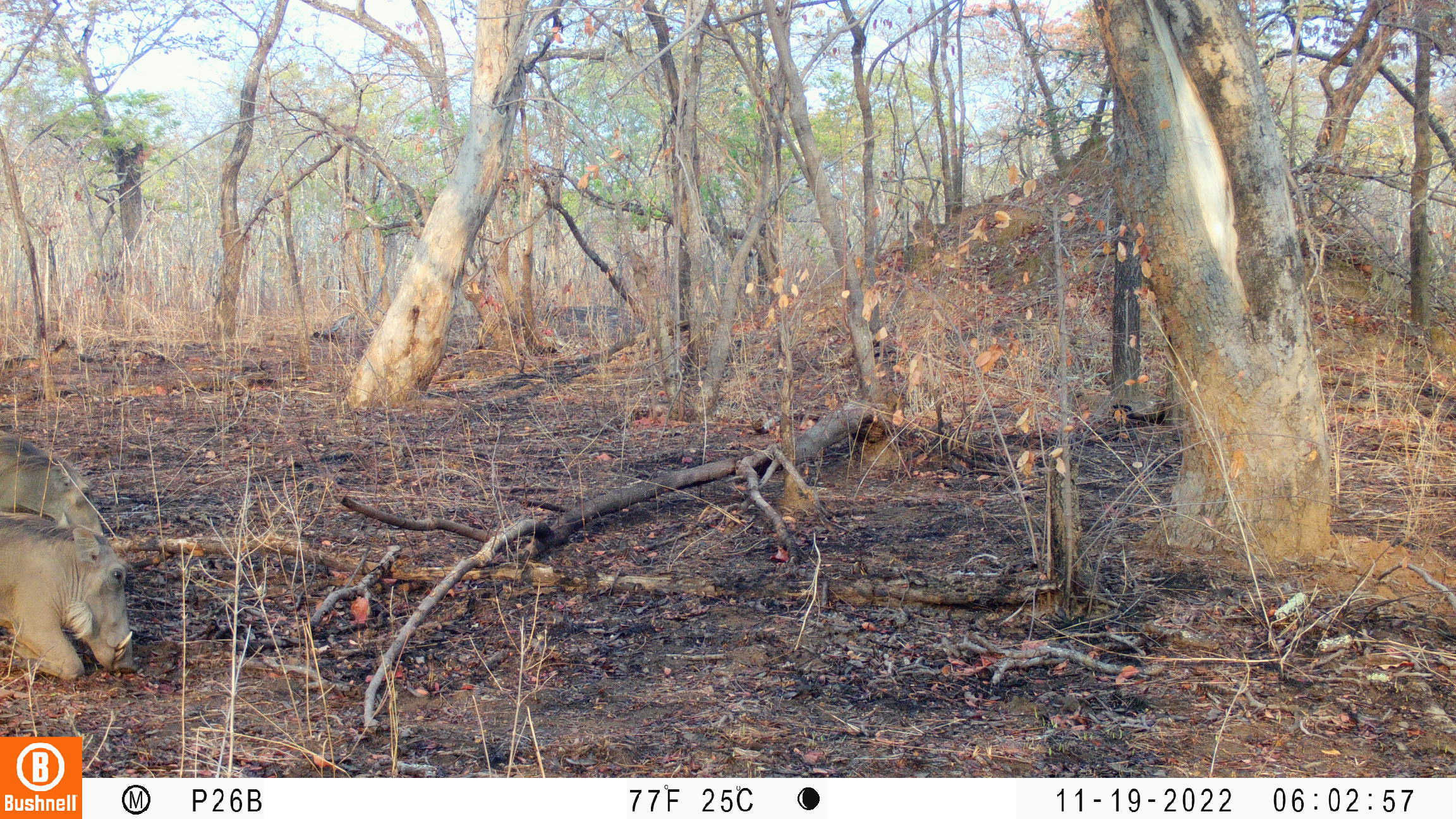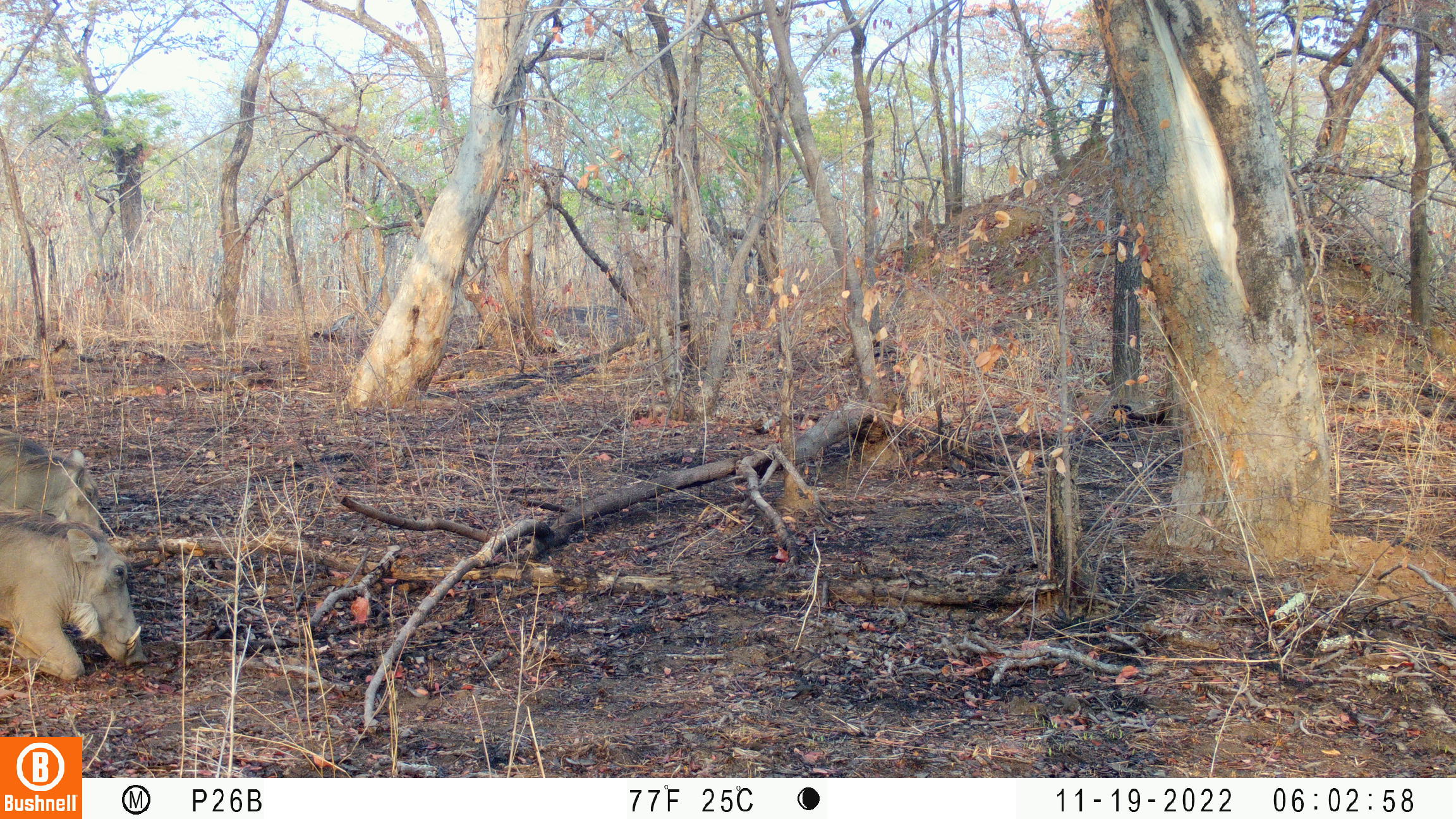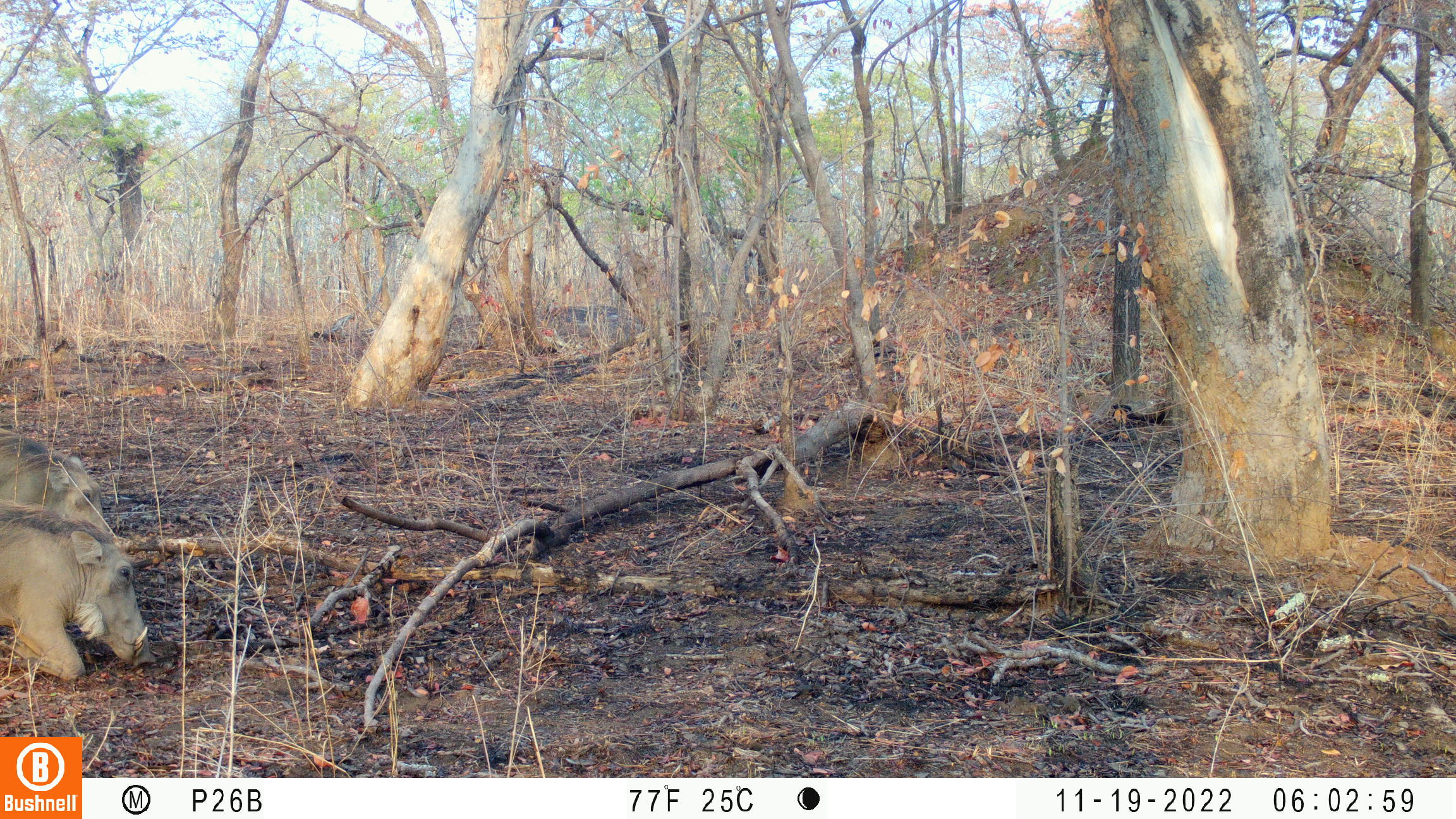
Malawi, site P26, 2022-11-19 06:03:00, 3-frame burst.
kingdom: Animalia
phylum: Chordata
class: Mammalia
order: Artiodactyla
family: Suidae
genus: Phacochoerus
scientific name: Phacochoerus africanus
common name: common warthog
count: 2